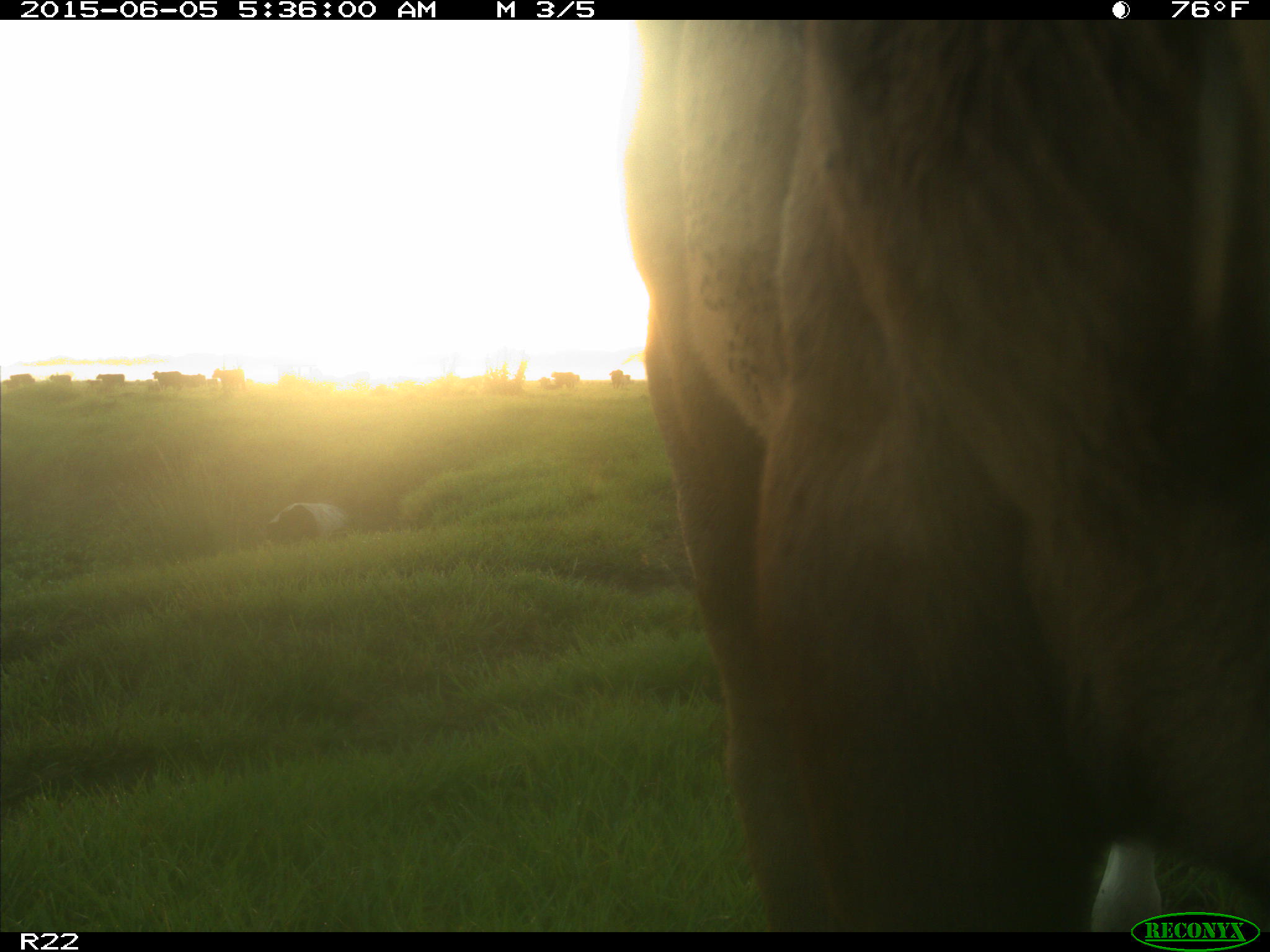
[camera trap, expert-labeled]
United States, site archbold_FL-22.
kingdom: Animalia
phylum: Chordata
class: Mammalia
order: Artiodactyla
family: Bovidae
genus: Bos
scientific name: Bos taurus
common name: domestic cow